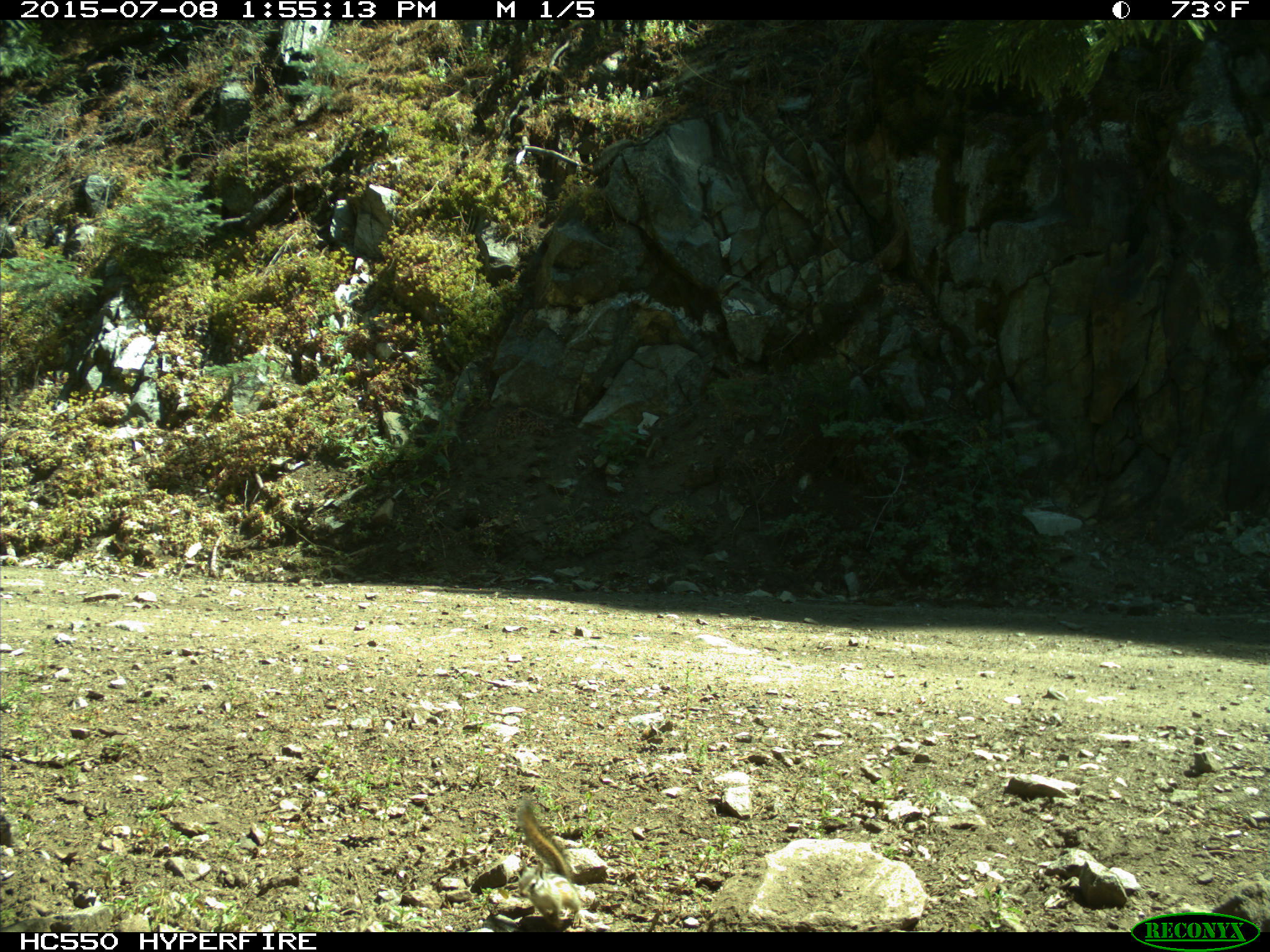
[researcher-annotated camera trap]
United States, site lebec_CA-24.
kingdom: Animalia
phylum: Chordata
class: Mammalia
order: Rodentia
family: Sciuridae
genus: Tamias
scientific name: Tamias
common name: chipmunk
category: unidentified chipmunk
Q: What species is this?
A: Unidentified chipmunk (chipmunk) (Tamias).